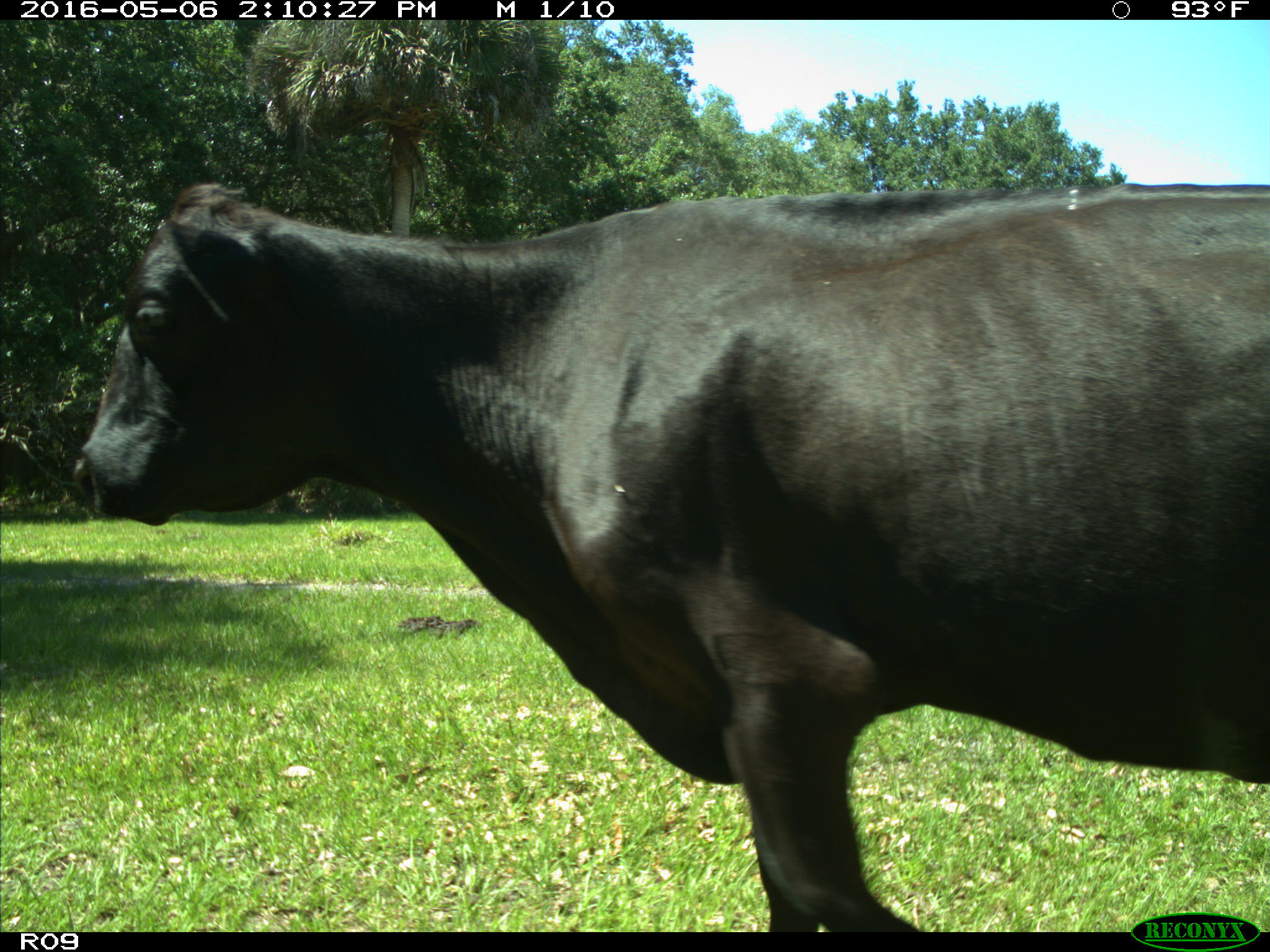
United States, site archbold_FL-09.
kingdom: Animalia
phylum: Chordata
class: Mammalia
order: Artiodactyla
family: Bovidae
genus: Bos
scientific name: Bos taurus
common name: domestic cow